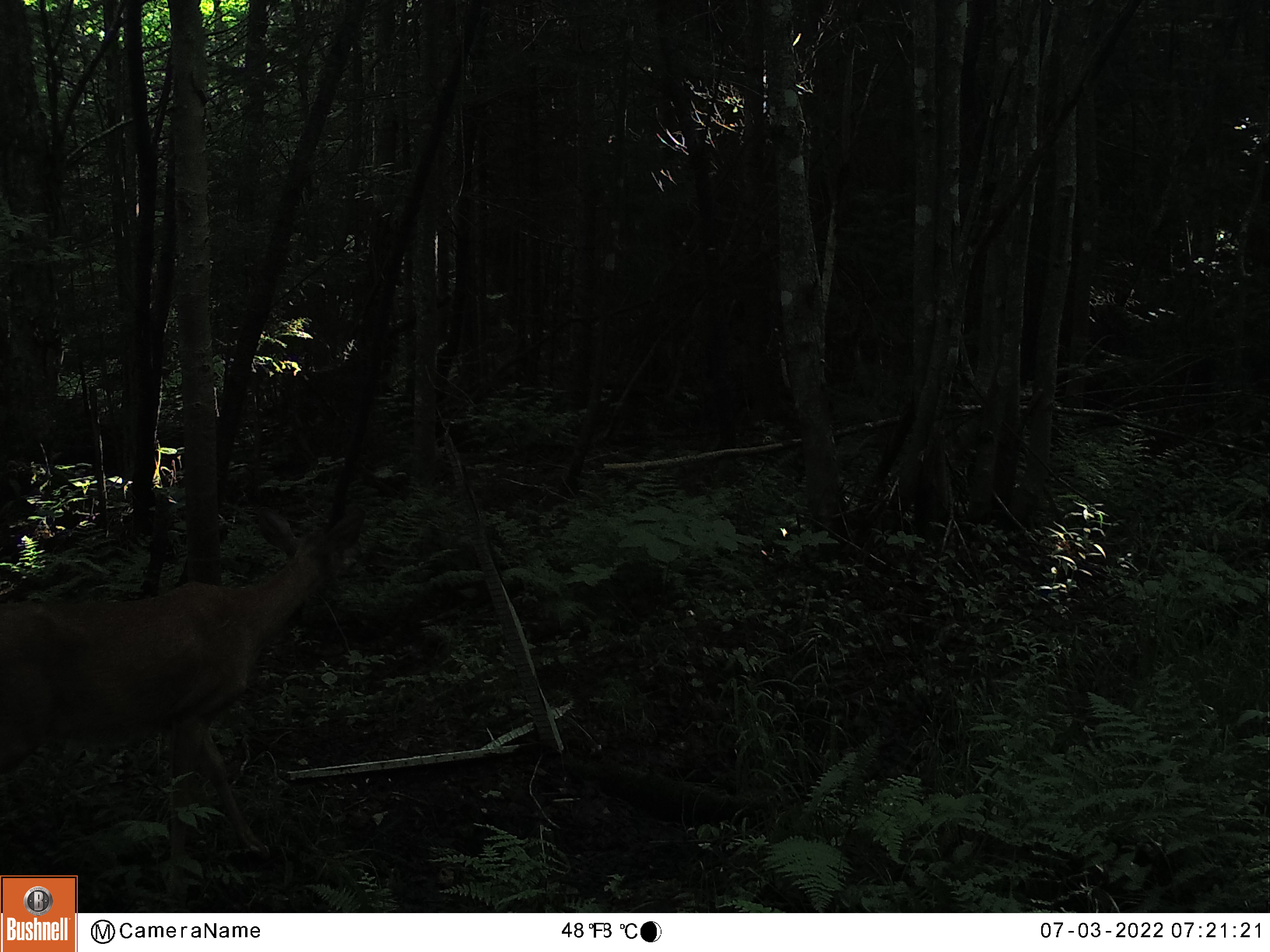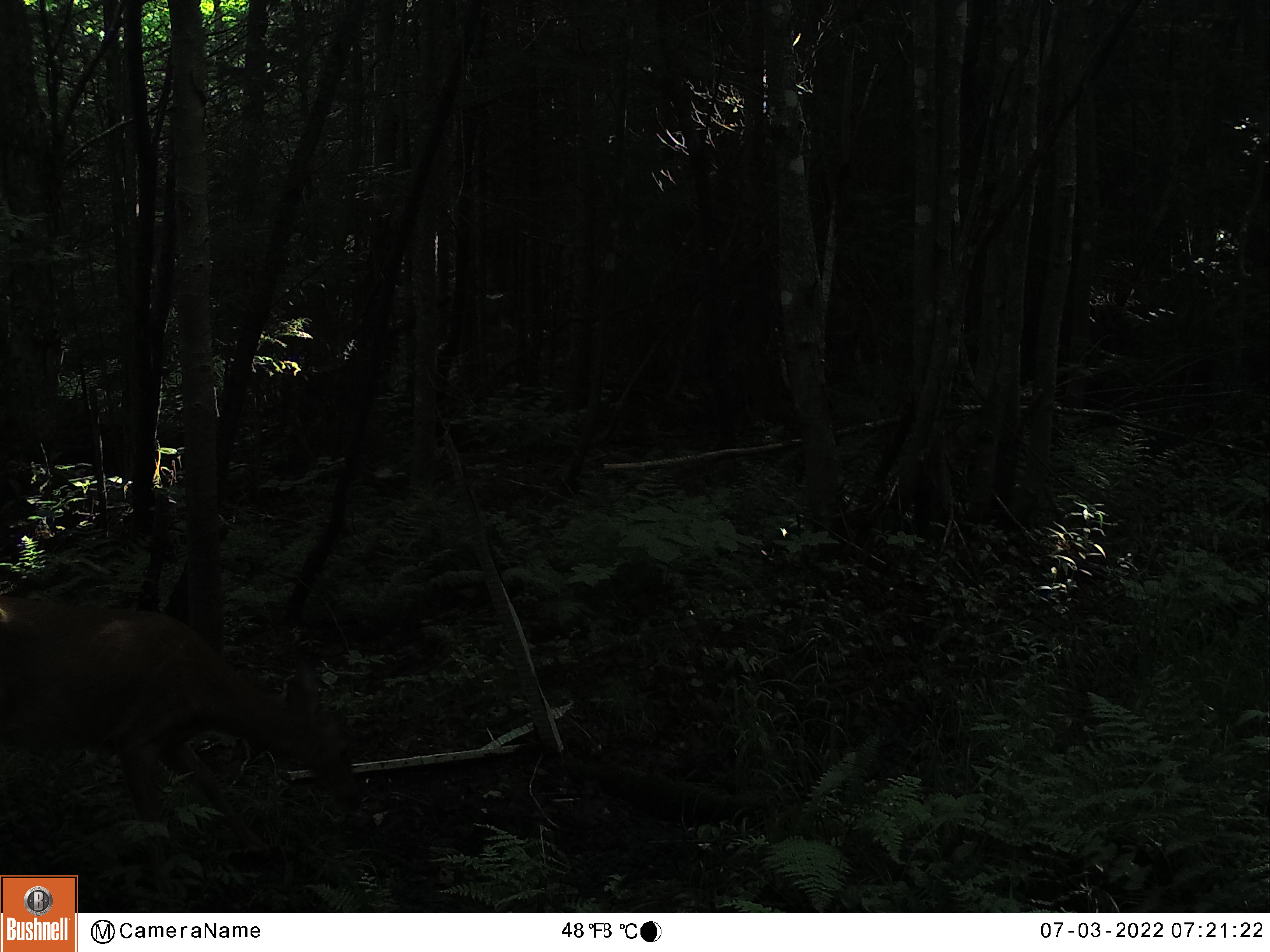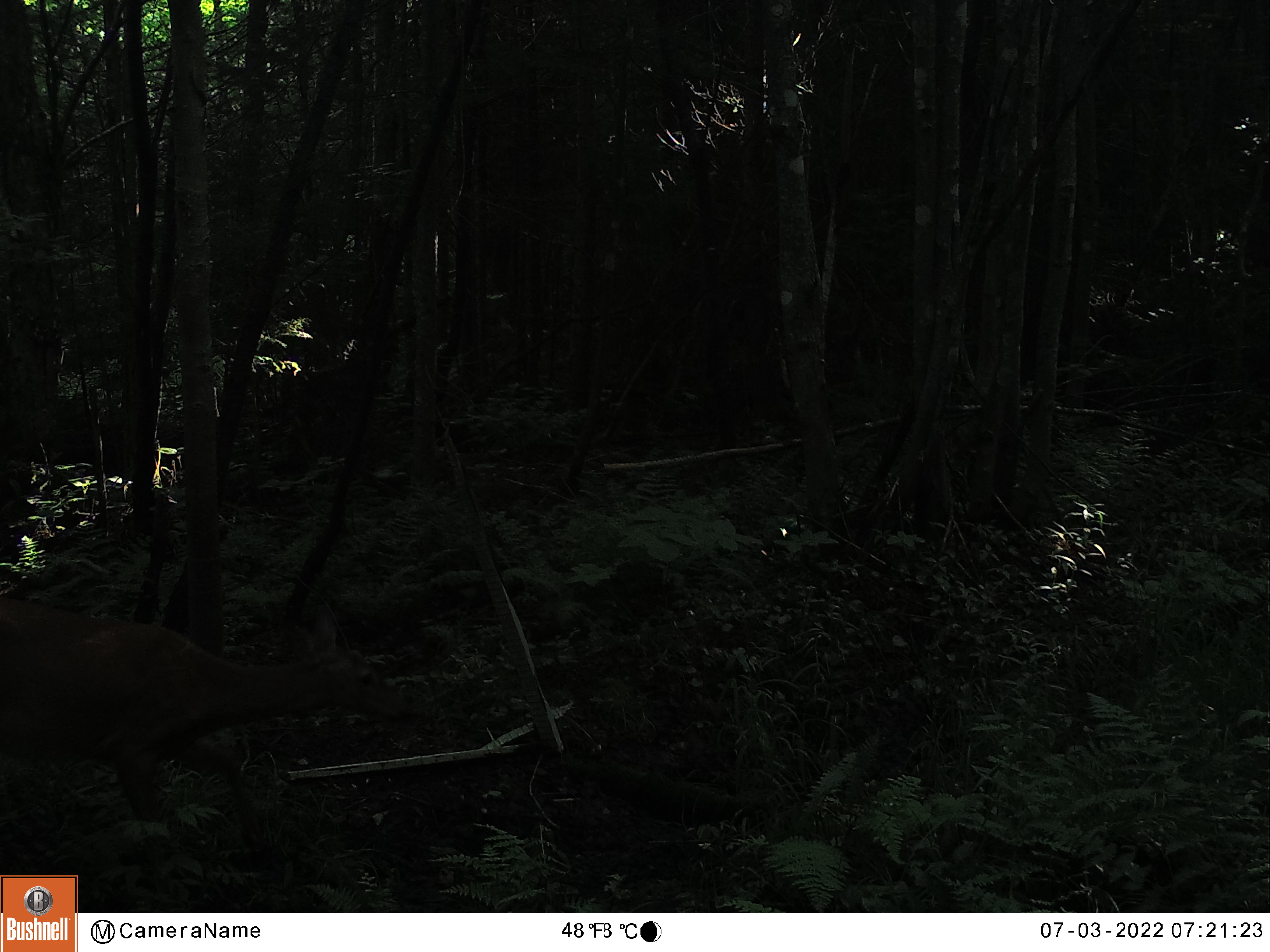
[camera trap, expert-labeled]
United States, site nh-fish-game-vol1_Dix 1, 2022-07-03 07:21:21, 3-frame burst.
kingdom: Animalia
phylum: Chordata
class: Mammalia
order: Artiodactyla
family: Cervidae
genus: Odocoileus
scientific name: Odocoileus virginianus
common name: white-tailed deer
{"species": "white-tailed deer (Odocoileus virginianus)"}